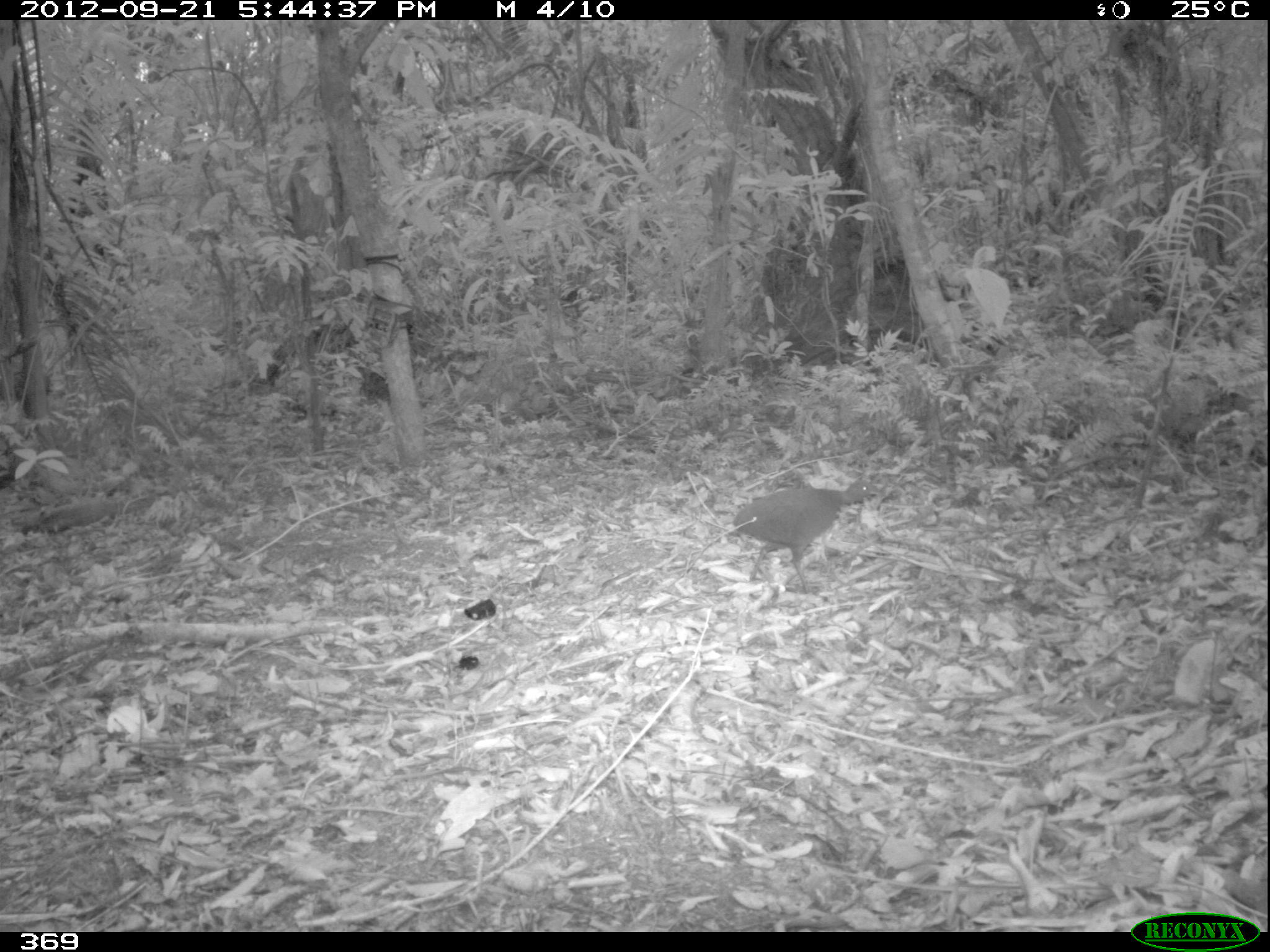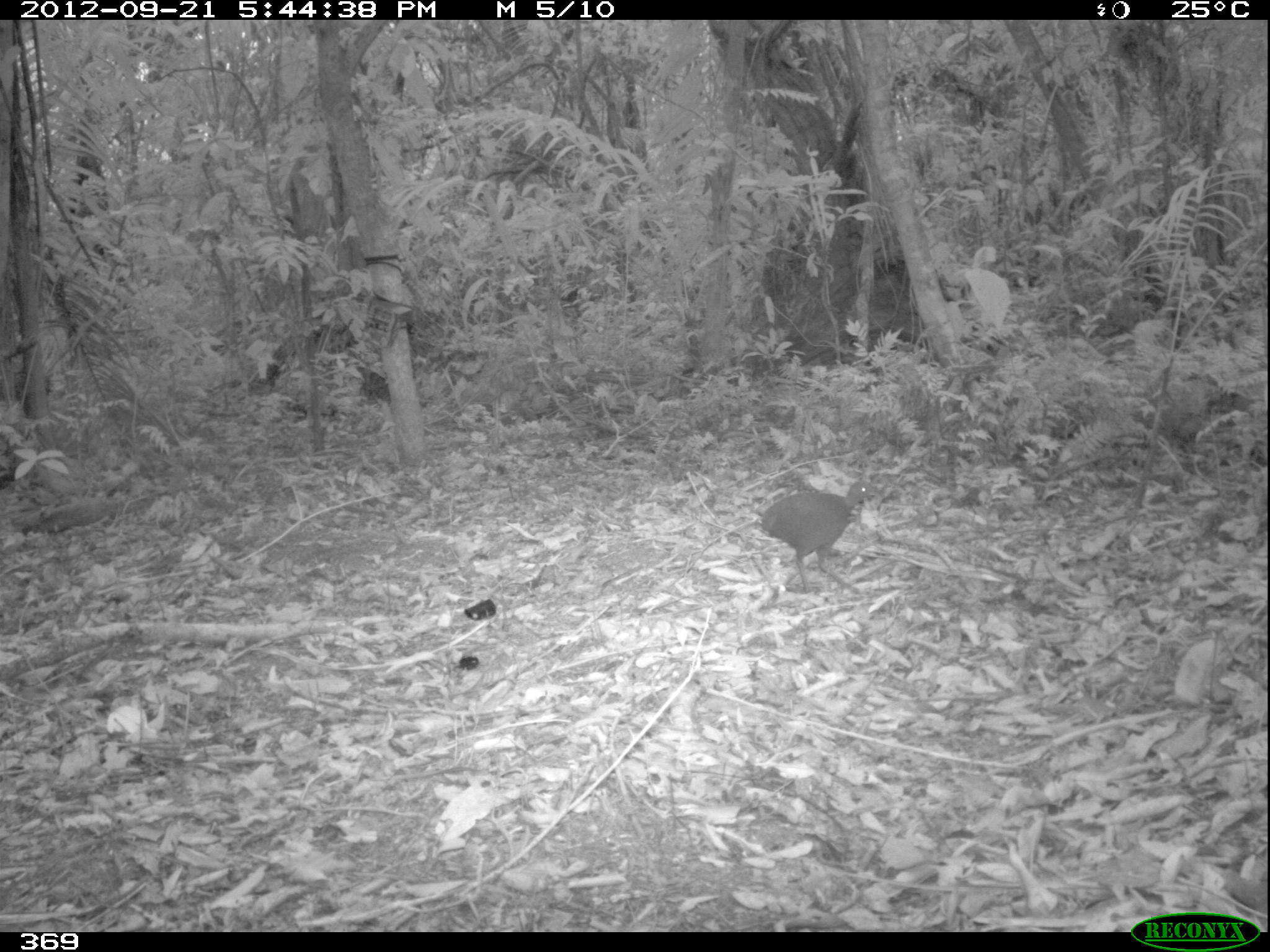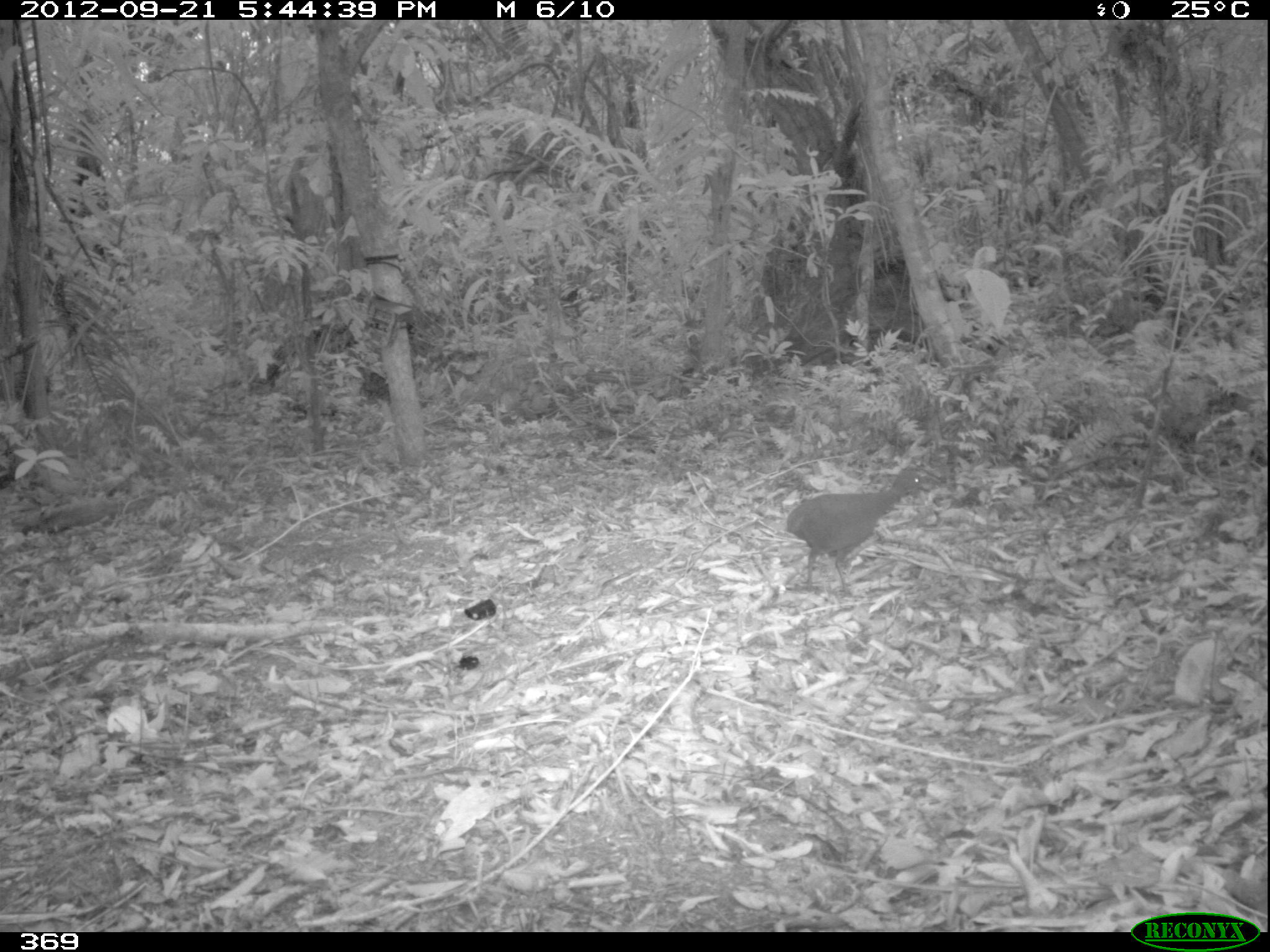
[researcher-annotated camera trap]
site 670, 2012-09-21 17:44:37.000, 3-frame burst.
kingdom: Animalia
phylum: Chordata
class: Aves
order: Galliformes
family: Phasianidae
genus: Alectoris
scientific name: Alectoris rufa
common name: red-legged partridge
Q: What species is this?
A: Alectoris rufa (red-legged partridge).